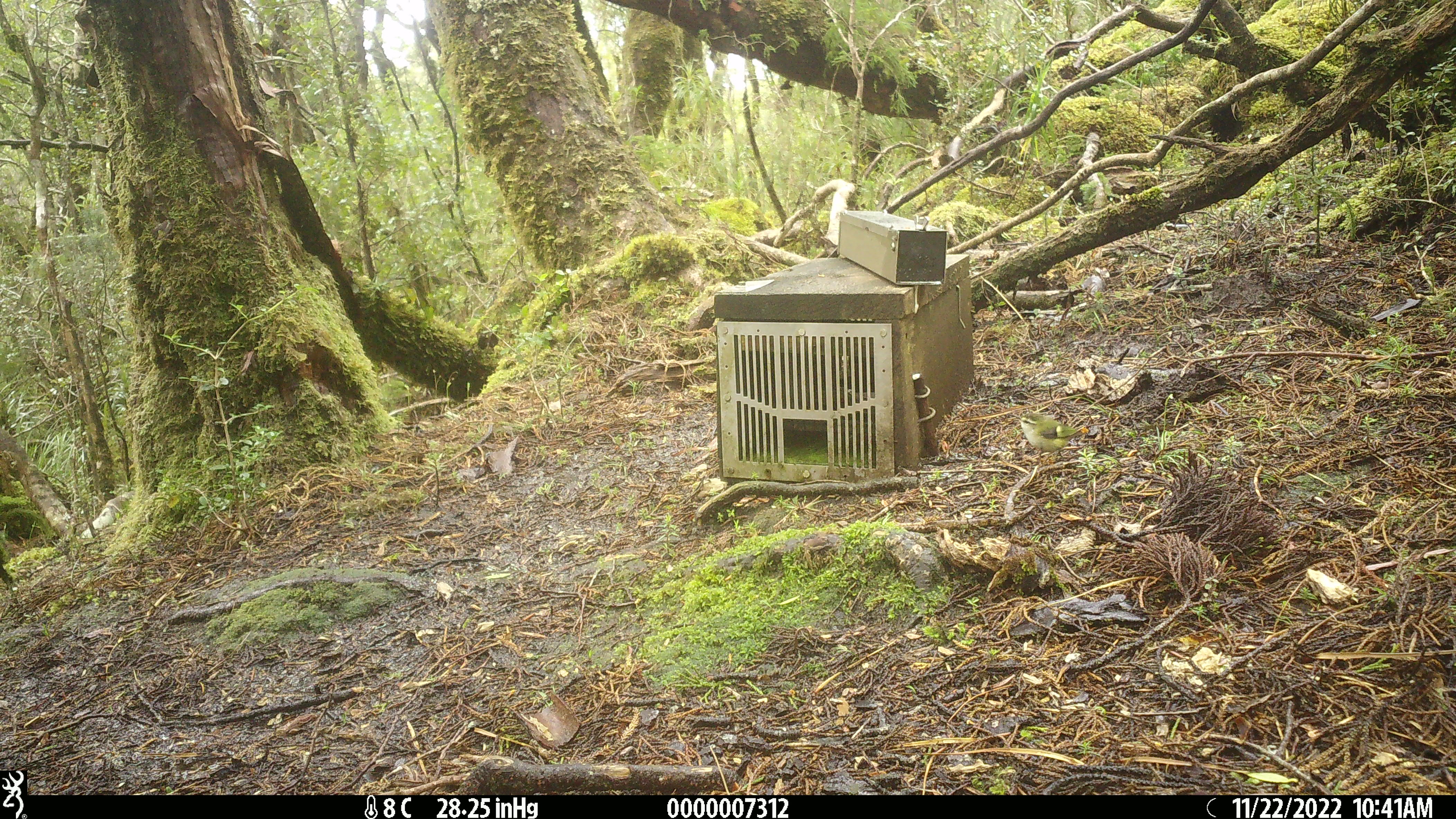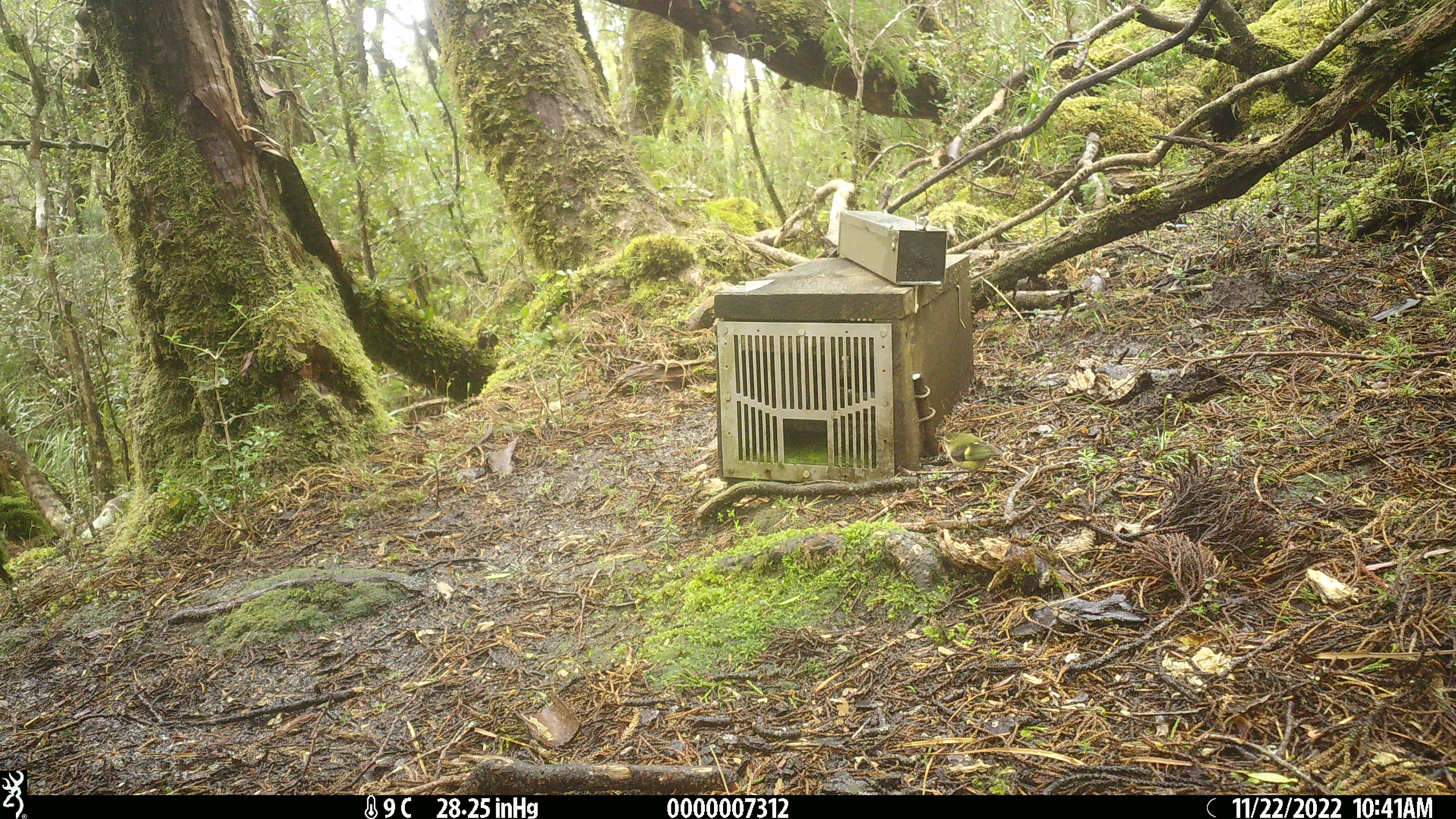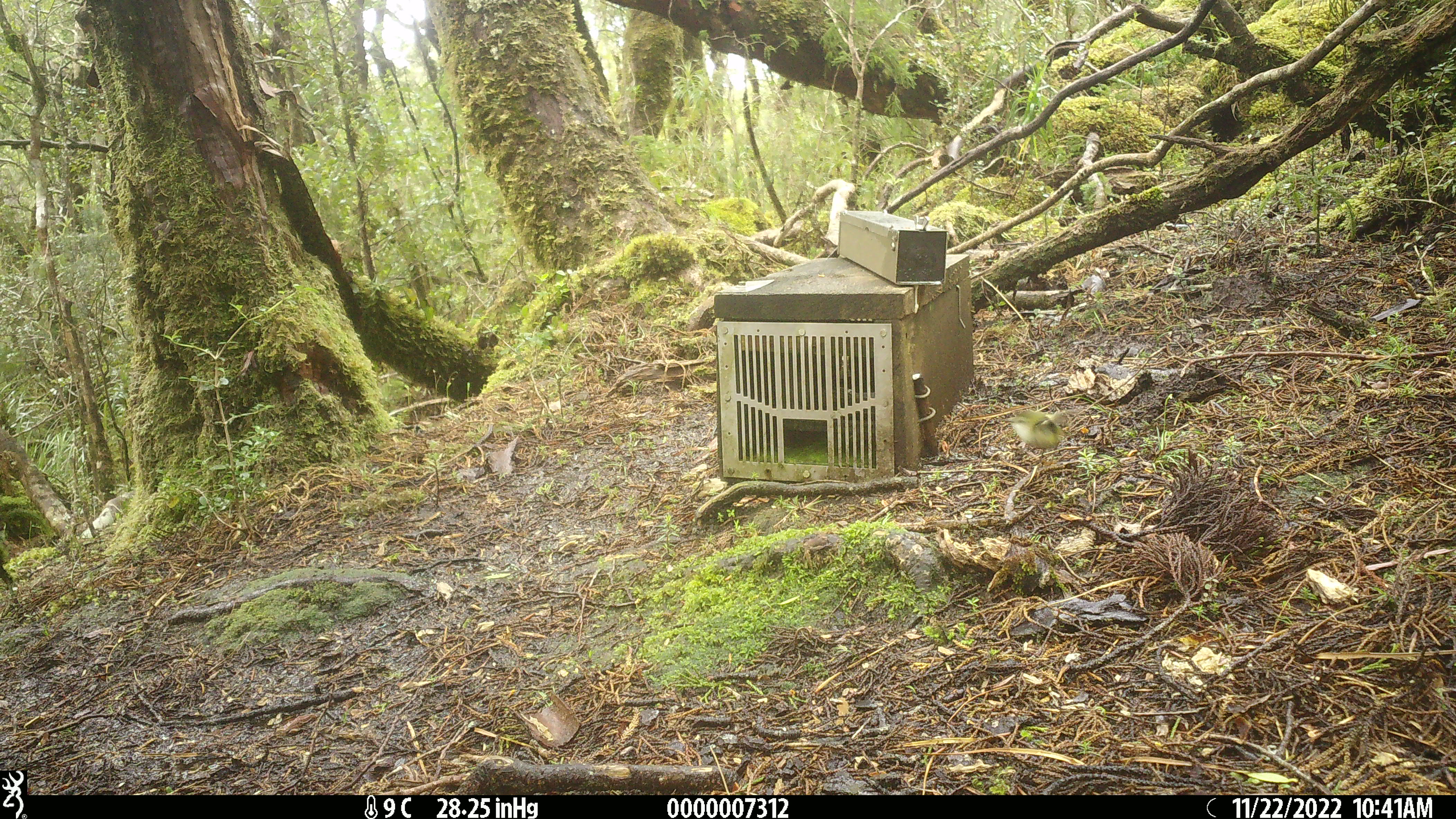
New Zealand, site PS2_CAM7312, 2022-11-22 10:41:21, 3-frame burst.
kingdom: Animalia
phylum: Chordata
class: Aves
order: Passeriformes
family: Acanthisittidae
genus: Acanthisitta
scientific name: Acanthisitta chloris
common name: rifleman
Rifleman (Acanthisitta chloris).